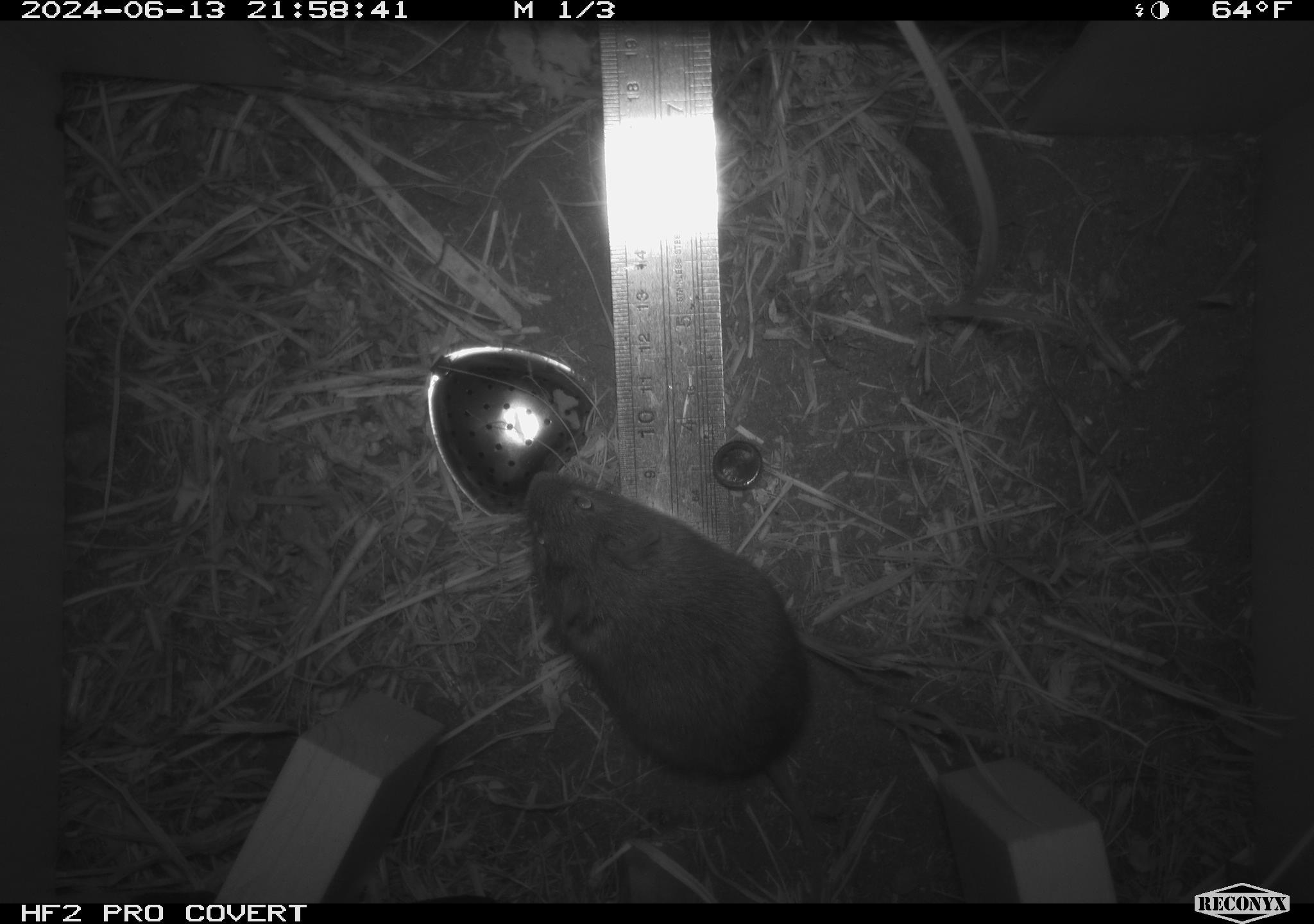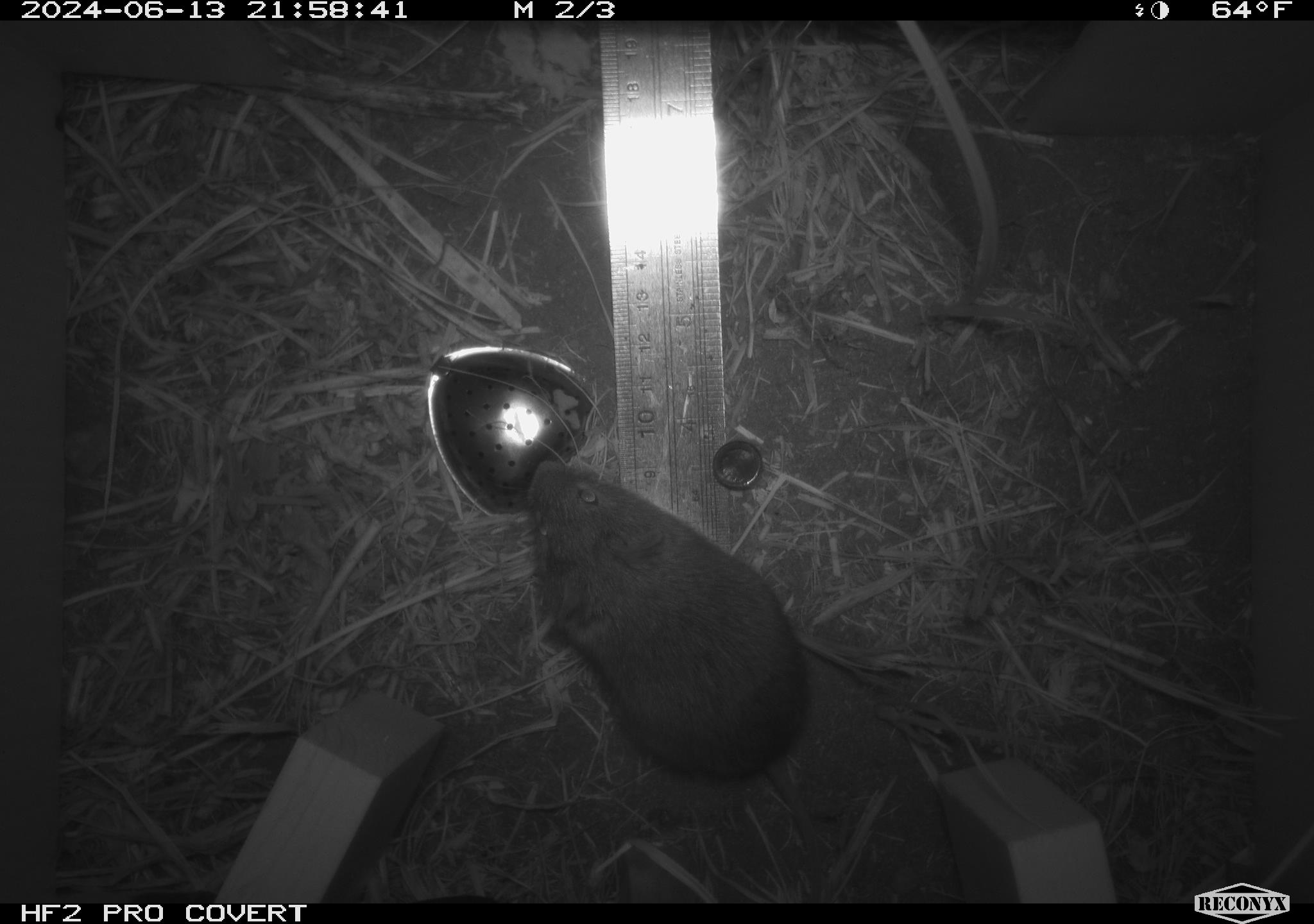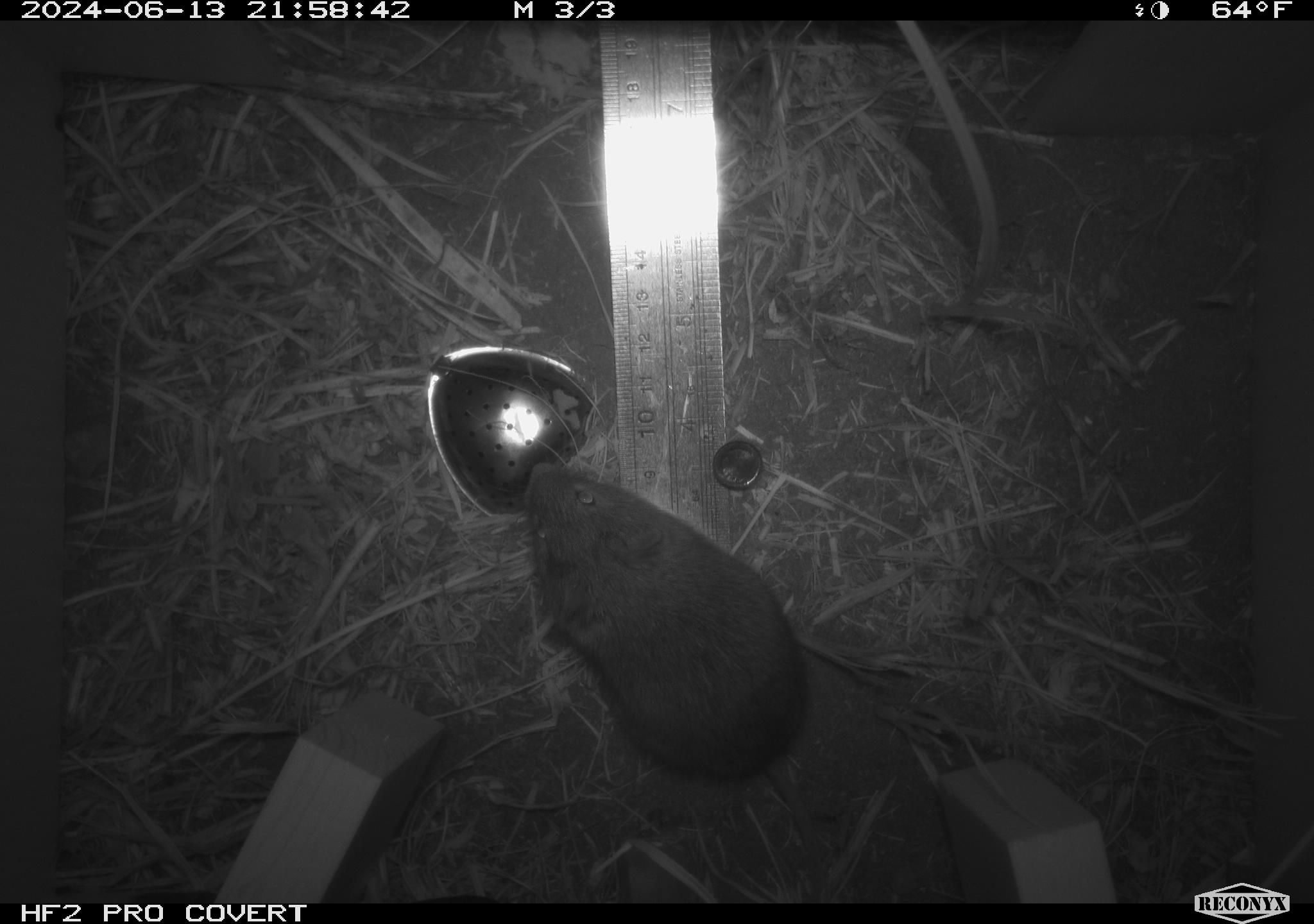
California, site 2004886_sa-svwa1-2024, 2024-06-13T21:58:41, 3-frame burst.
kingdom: Animalia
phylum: Chordata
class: Mammalia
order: Rodentia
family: Cricetidae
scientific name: Arvicolinae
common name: voles, lemmings, and muskrats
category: arvicolinae subfamily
Arvicolinae subfamily (voles, lemmings, and muskrats) (Arvicolinae).